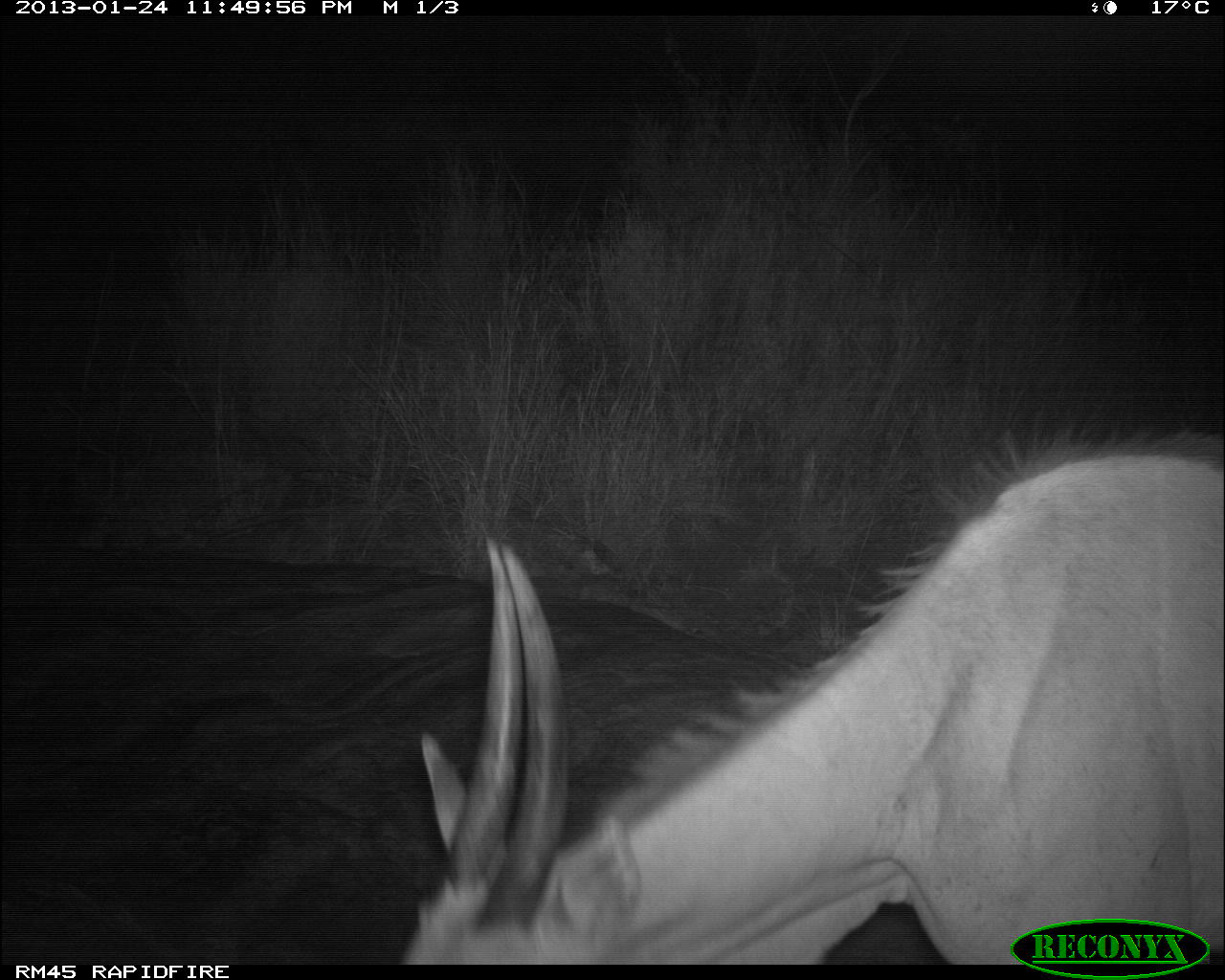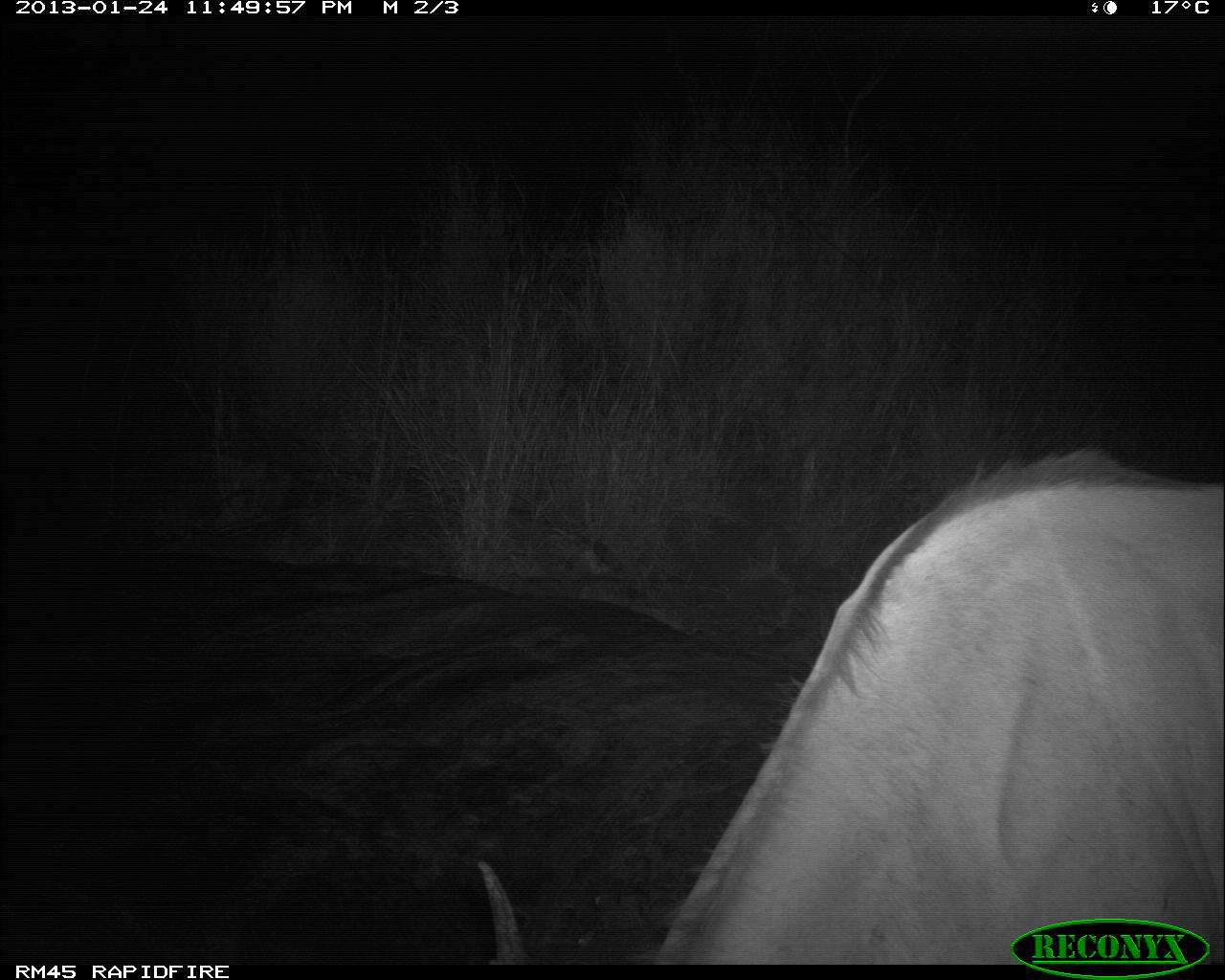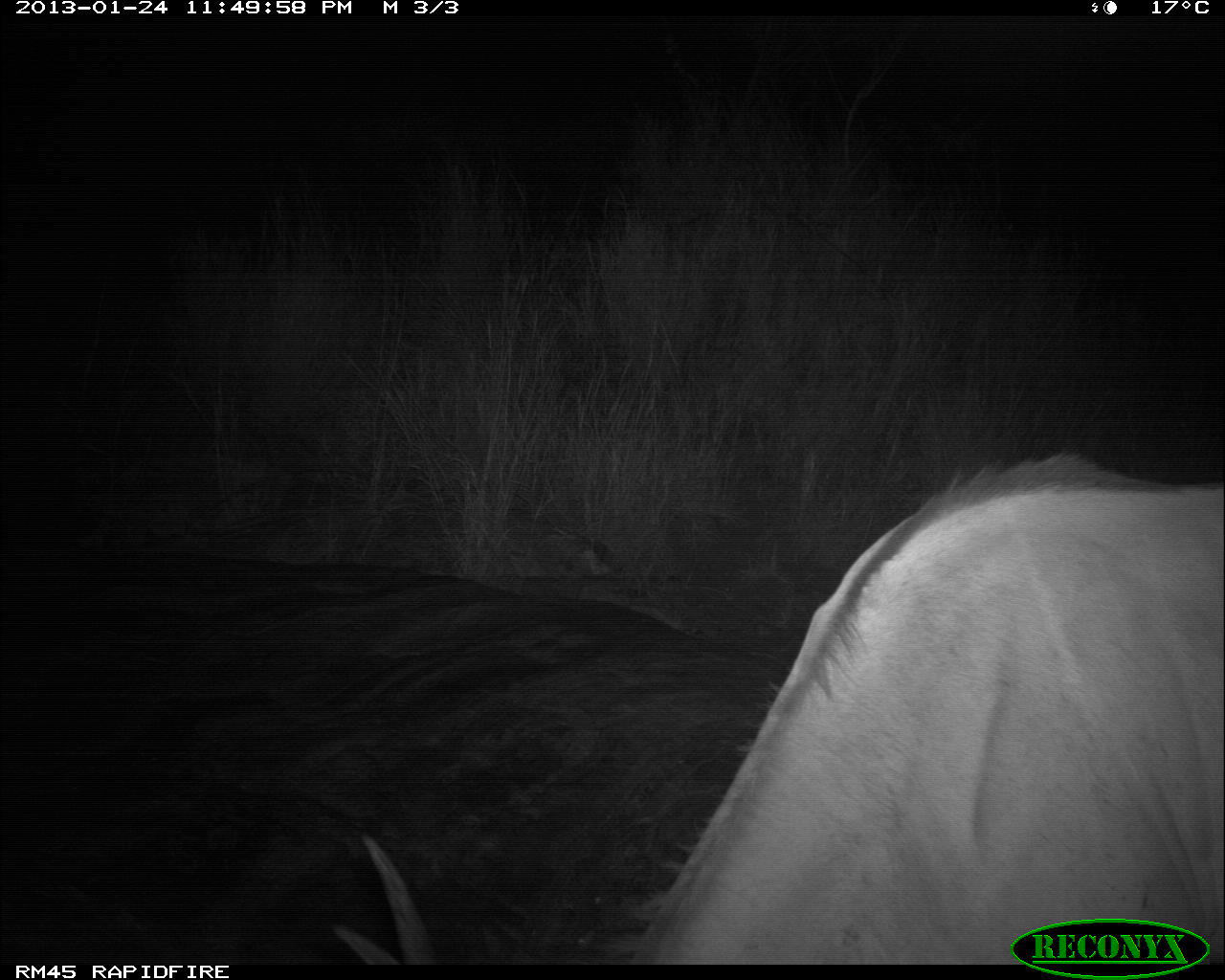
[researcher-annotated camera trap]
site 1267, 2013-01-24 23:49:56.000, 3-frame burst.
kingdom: Animalia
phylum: Chordata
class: Mammalia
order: Artiodactyla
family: Bovidae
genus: Tragelaphus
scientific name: Tragelaphus oryx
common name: eland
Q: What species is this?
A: Tragelaphus oryx (eland).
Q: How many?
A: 1.